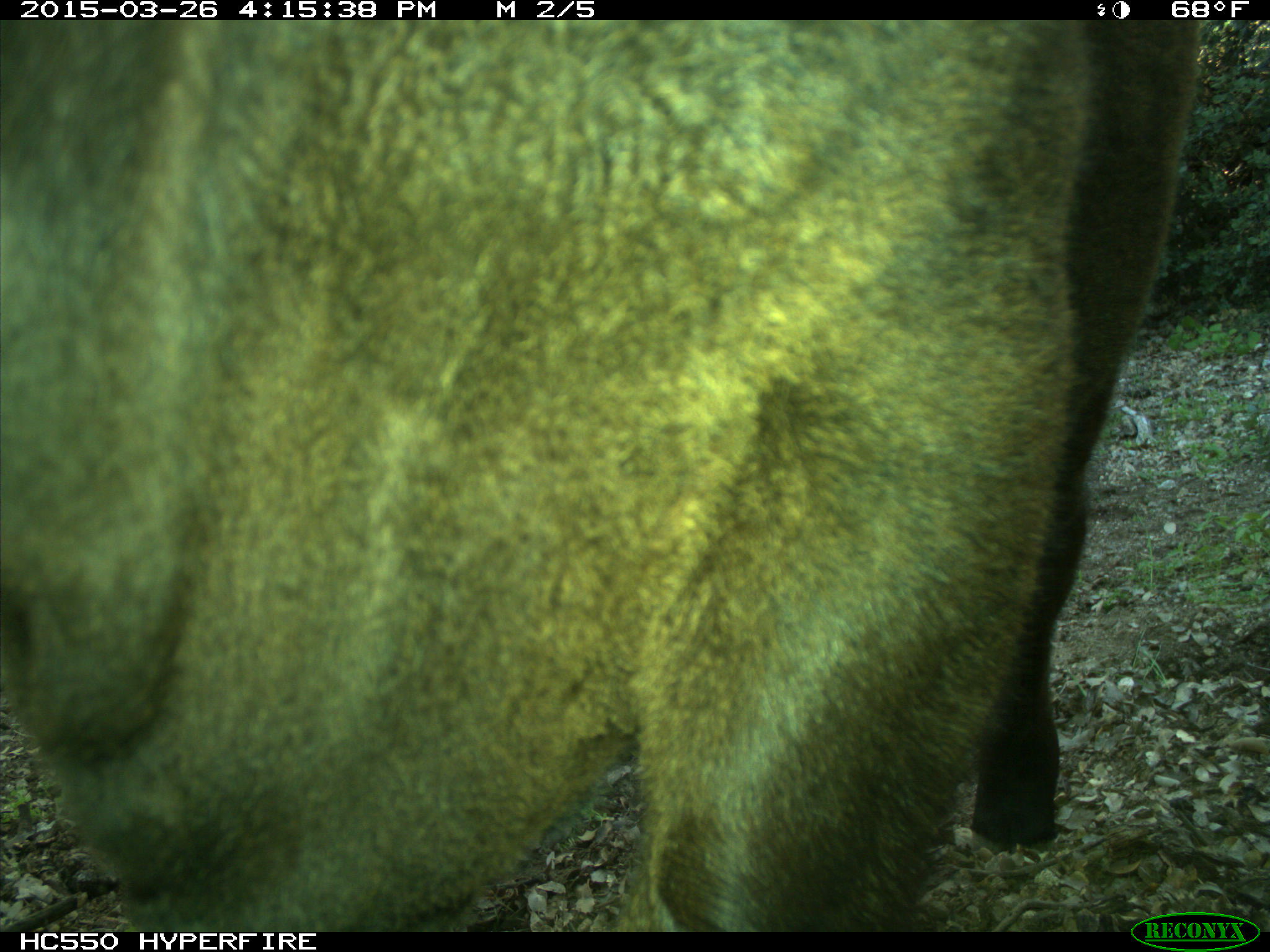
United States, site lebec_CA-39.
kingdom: Animalia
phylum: Chordata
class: Mammalia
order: Artiodactyla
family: Bovidae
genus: Bos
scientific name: Bos taurus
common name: domestic cow